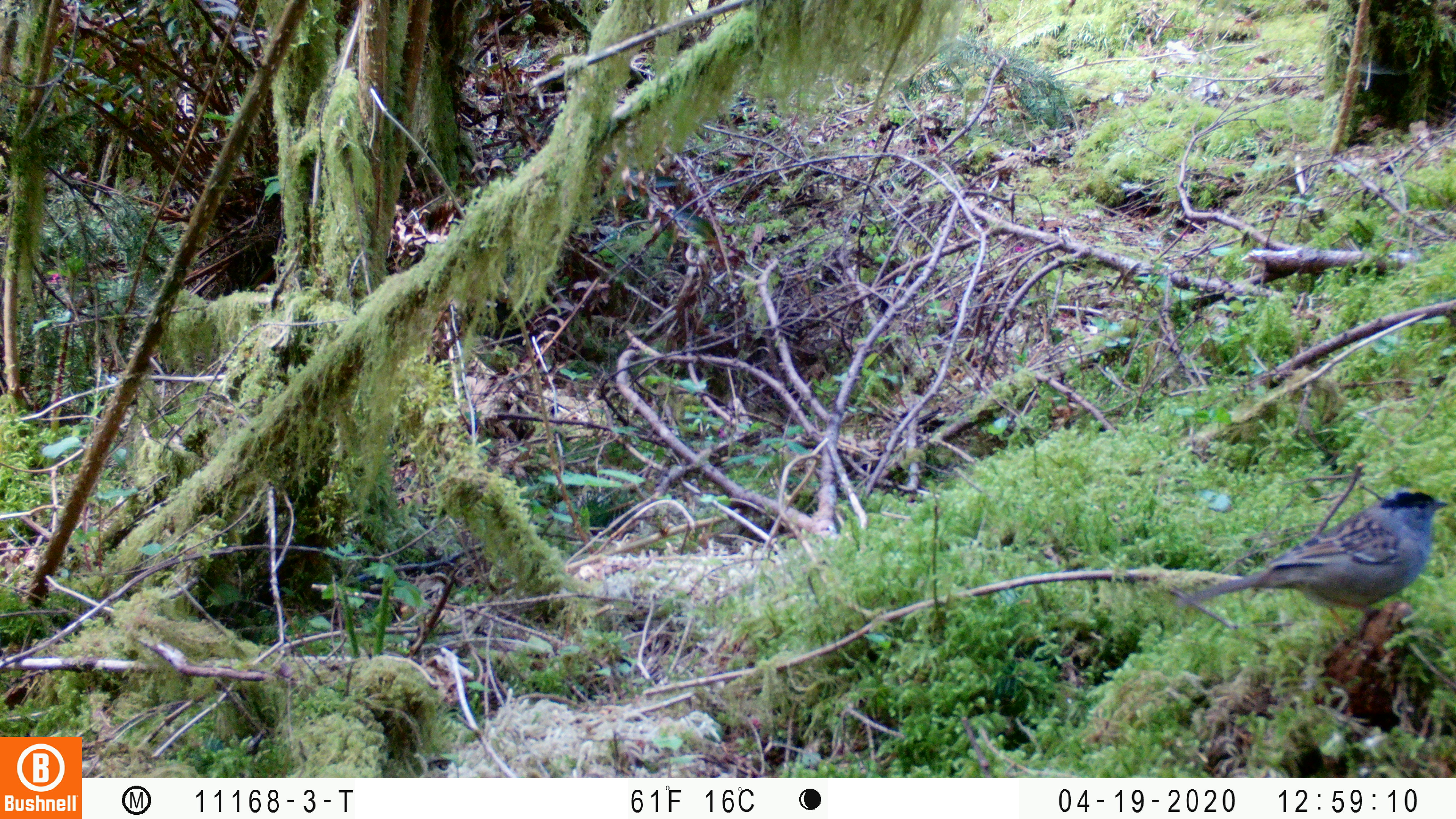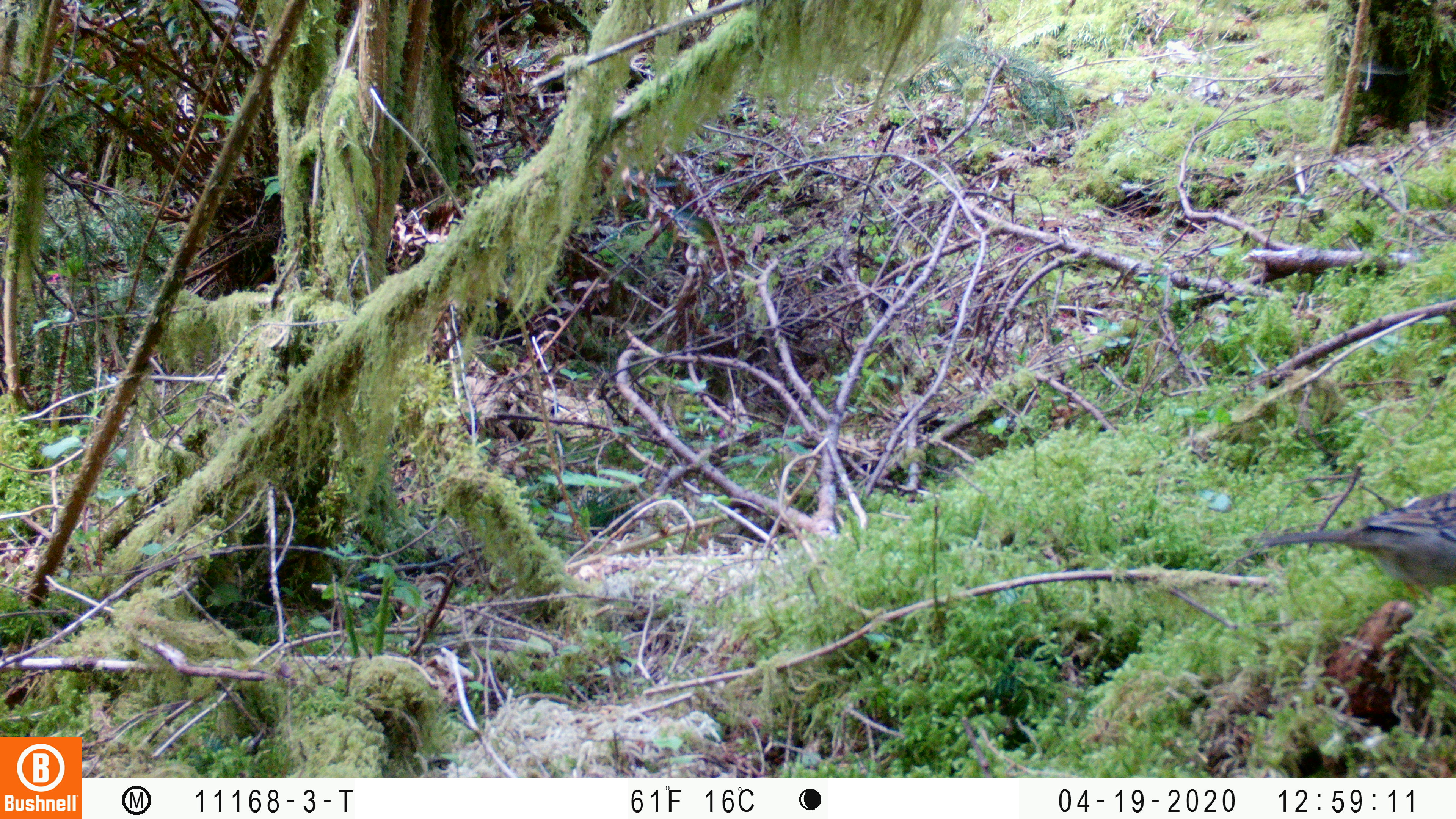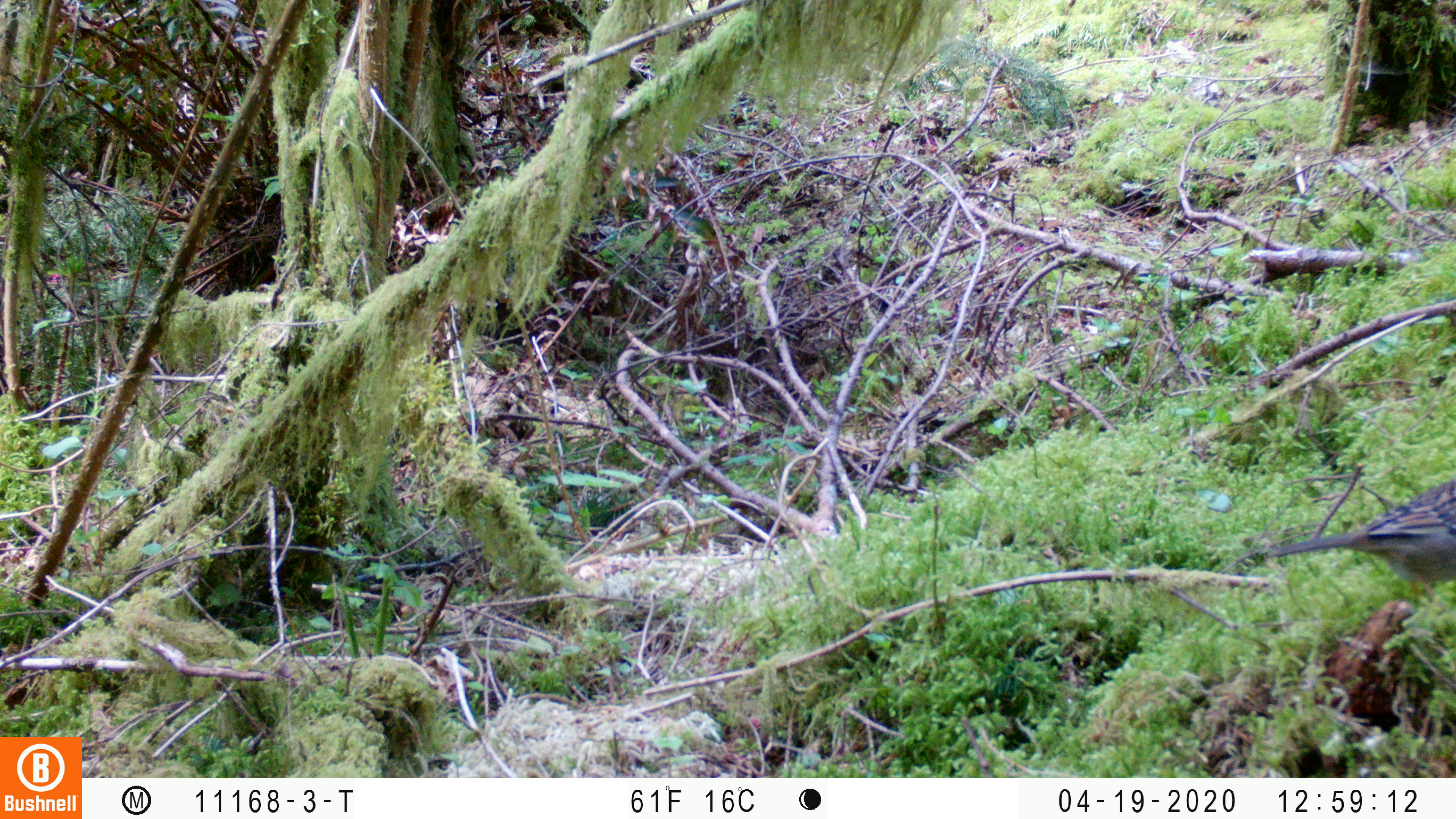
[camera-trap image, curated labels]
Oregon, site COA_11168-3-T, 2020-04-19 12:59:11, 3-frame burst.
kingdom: Animalia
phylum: Chordata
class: Aves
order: Passeriformes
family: Turdidae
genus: Ixoreus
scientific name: Ixoreus naevius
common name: varied thrush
Varied thrush (Ixoreus naevius).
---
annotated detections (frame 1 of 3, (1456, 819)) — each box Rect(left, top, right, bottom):
varied thrush: Rect(1176, 486, 1451, 614)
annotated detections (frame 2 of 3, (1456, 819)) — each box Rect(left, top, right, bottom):
varied thrush: Rect(1256, 486, 1451, 589)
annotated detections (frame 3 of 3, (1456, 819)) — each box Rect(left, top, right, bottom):
varied thrush: Rect(1268, 487, 1451, 587)